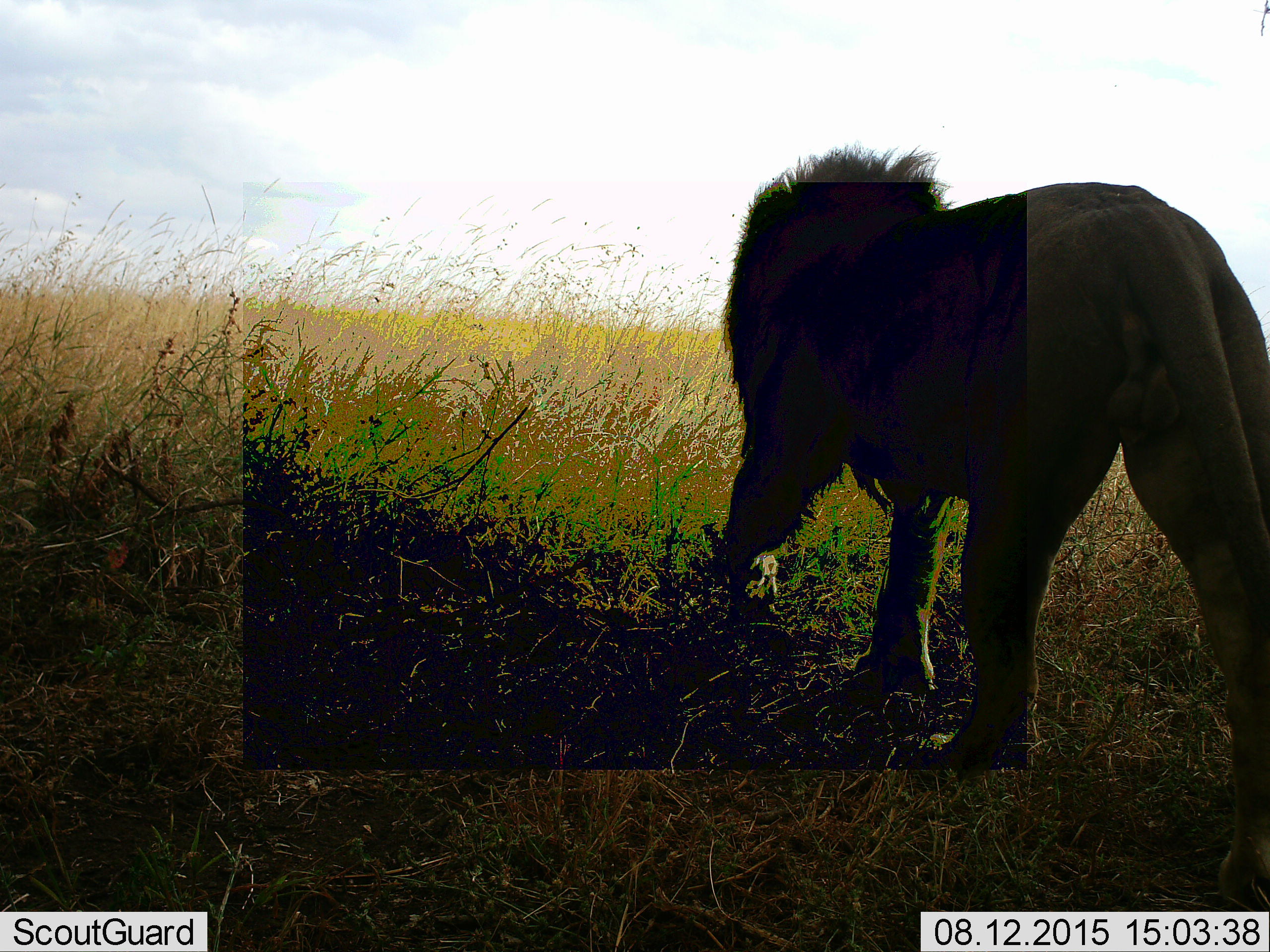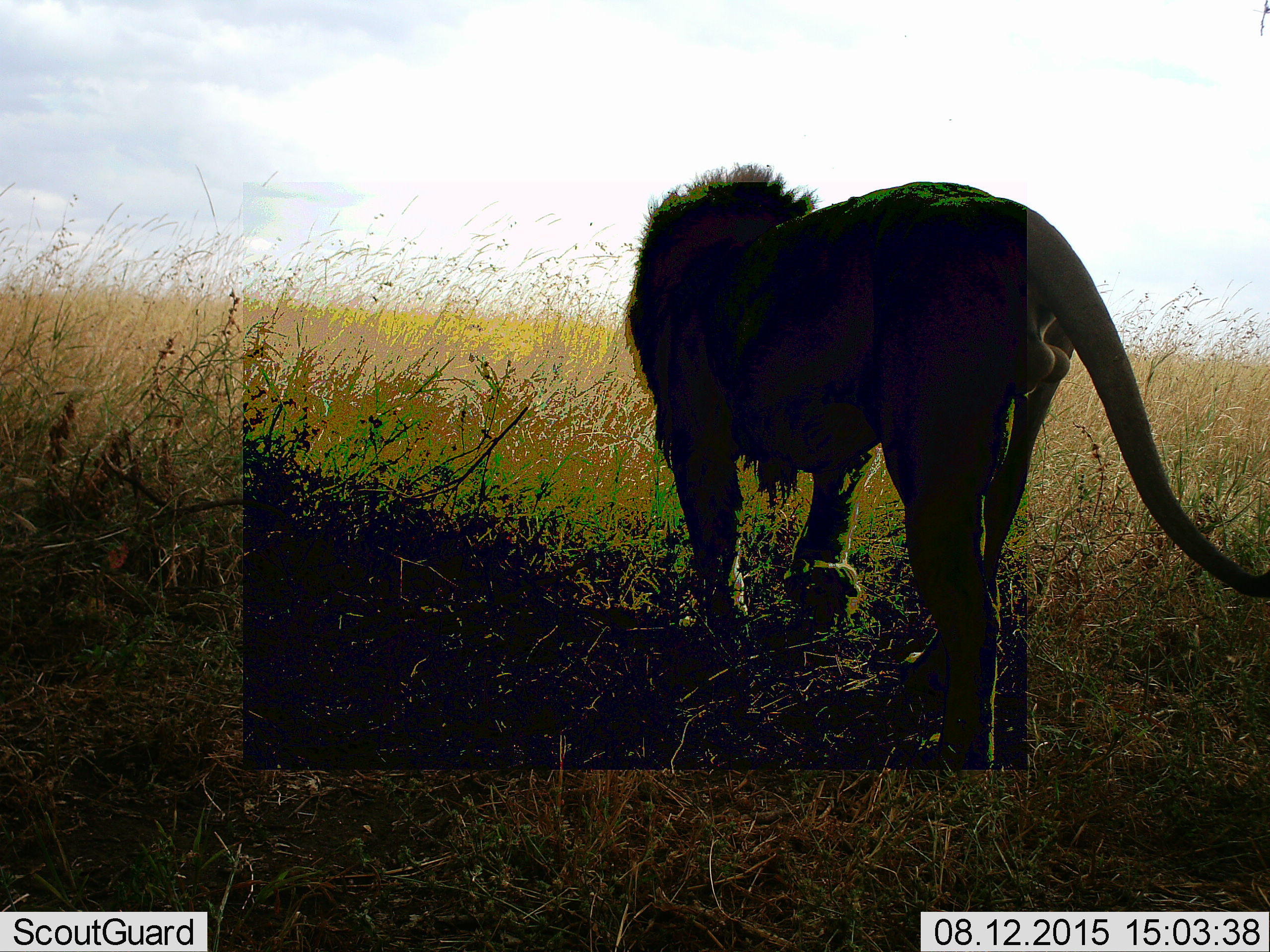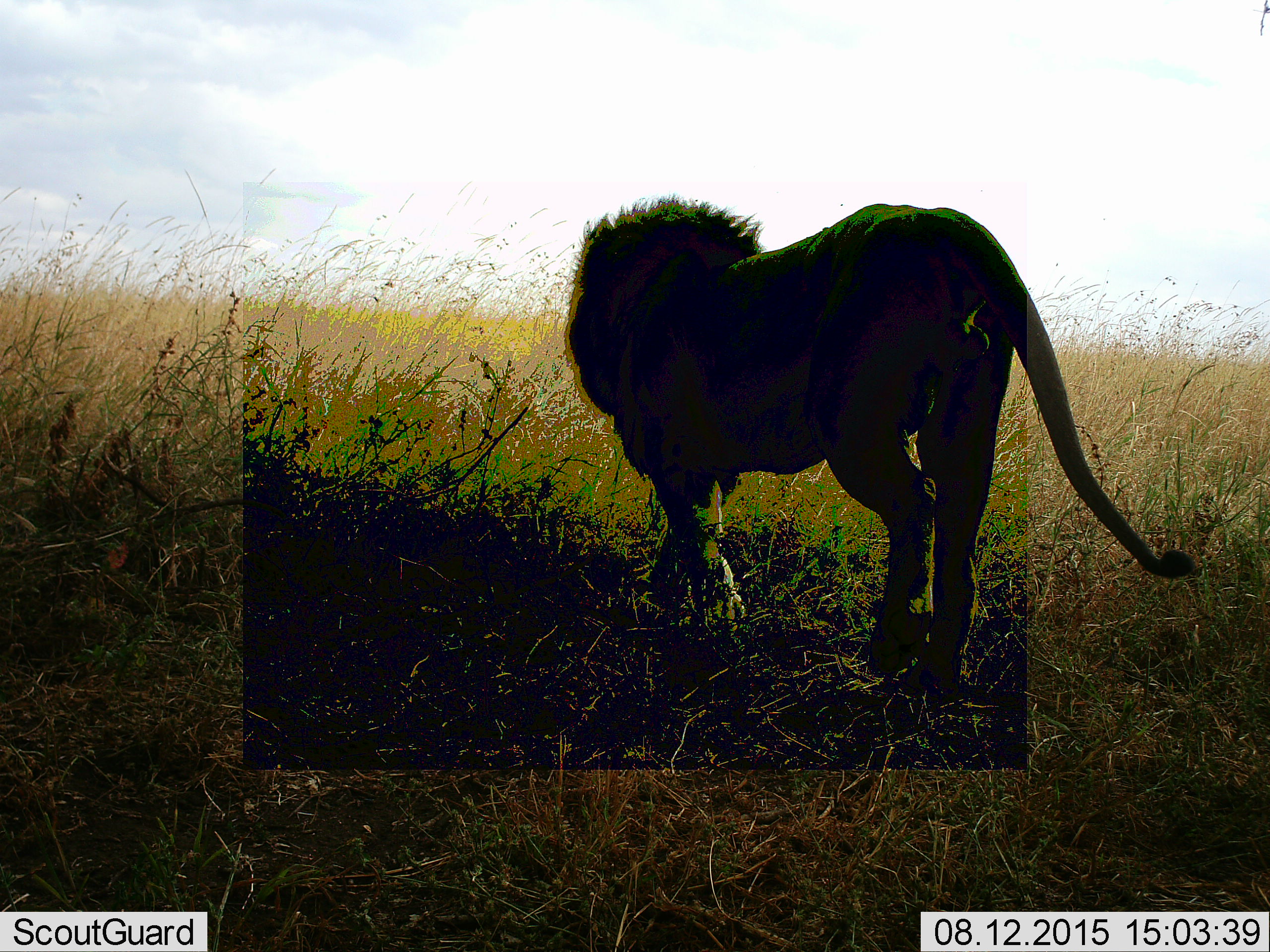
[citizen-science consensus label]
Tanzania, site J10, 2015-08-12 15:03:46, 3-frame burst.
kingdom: Animalia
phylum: Chordata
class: Mammalia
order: Carnivora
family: Felidae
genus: Panthera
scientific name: Panthera leo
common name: lion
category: lionmale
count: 1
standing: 0%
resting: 0%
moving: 100%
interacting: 0%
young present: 0%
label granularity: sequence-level